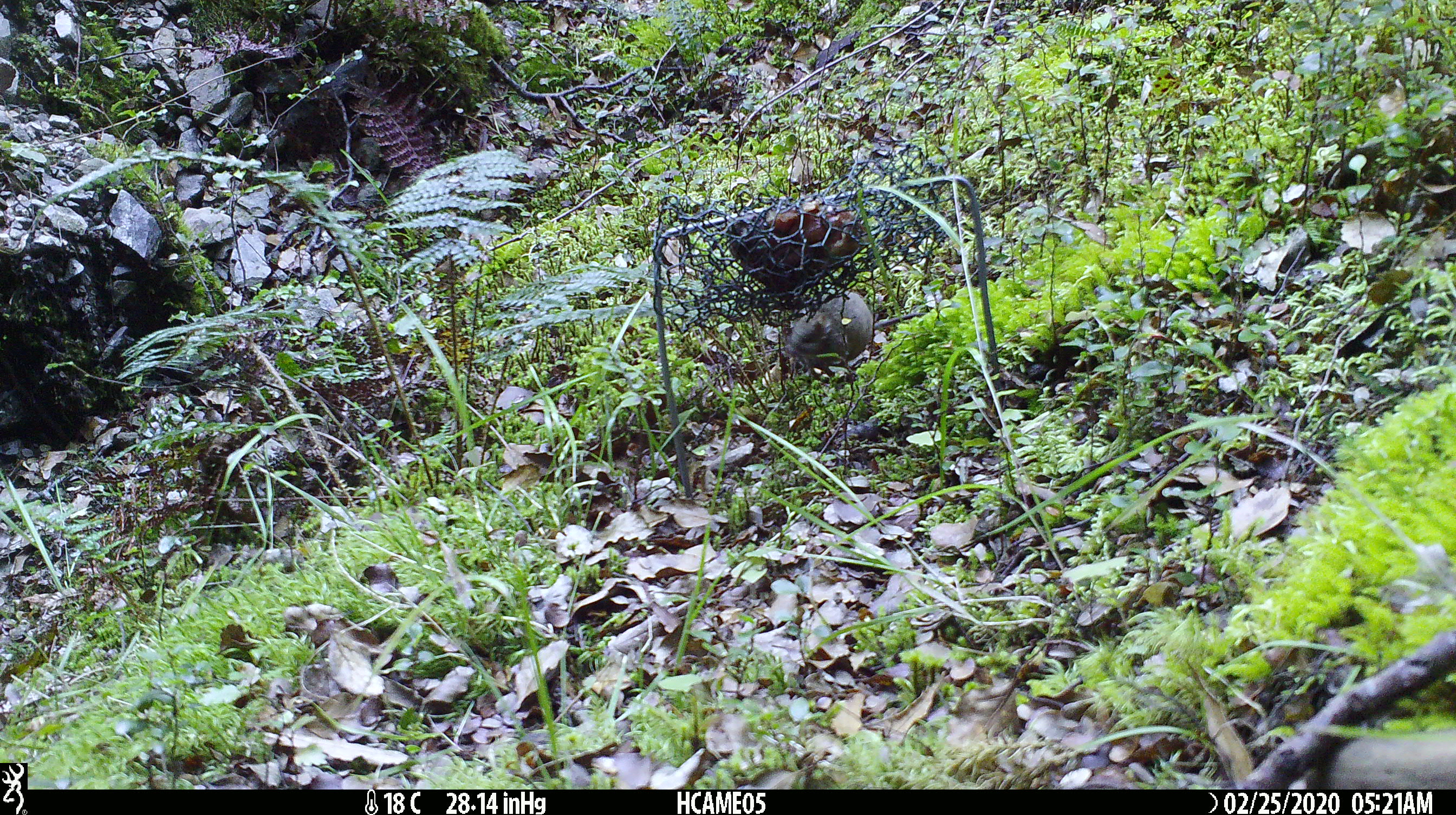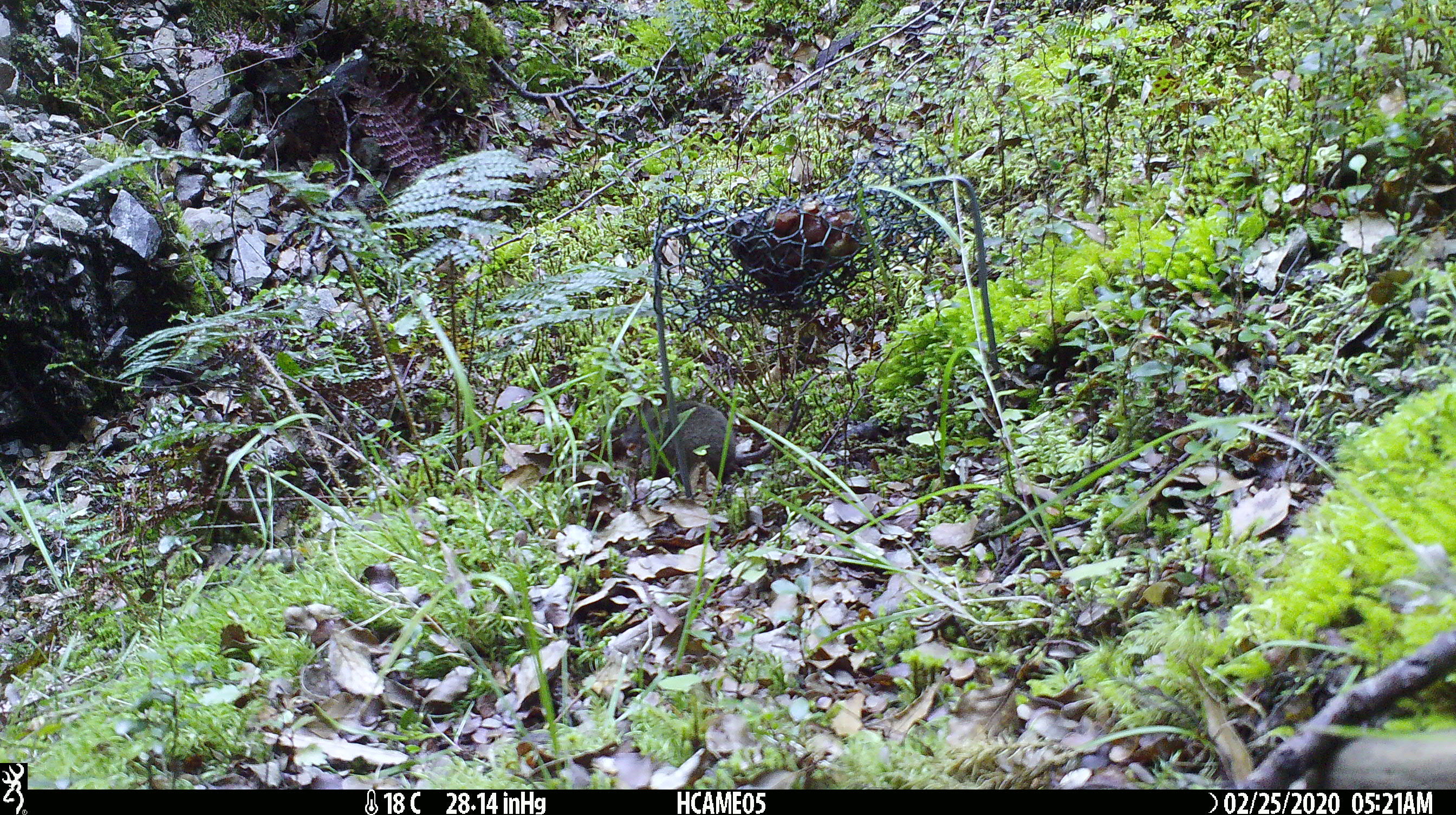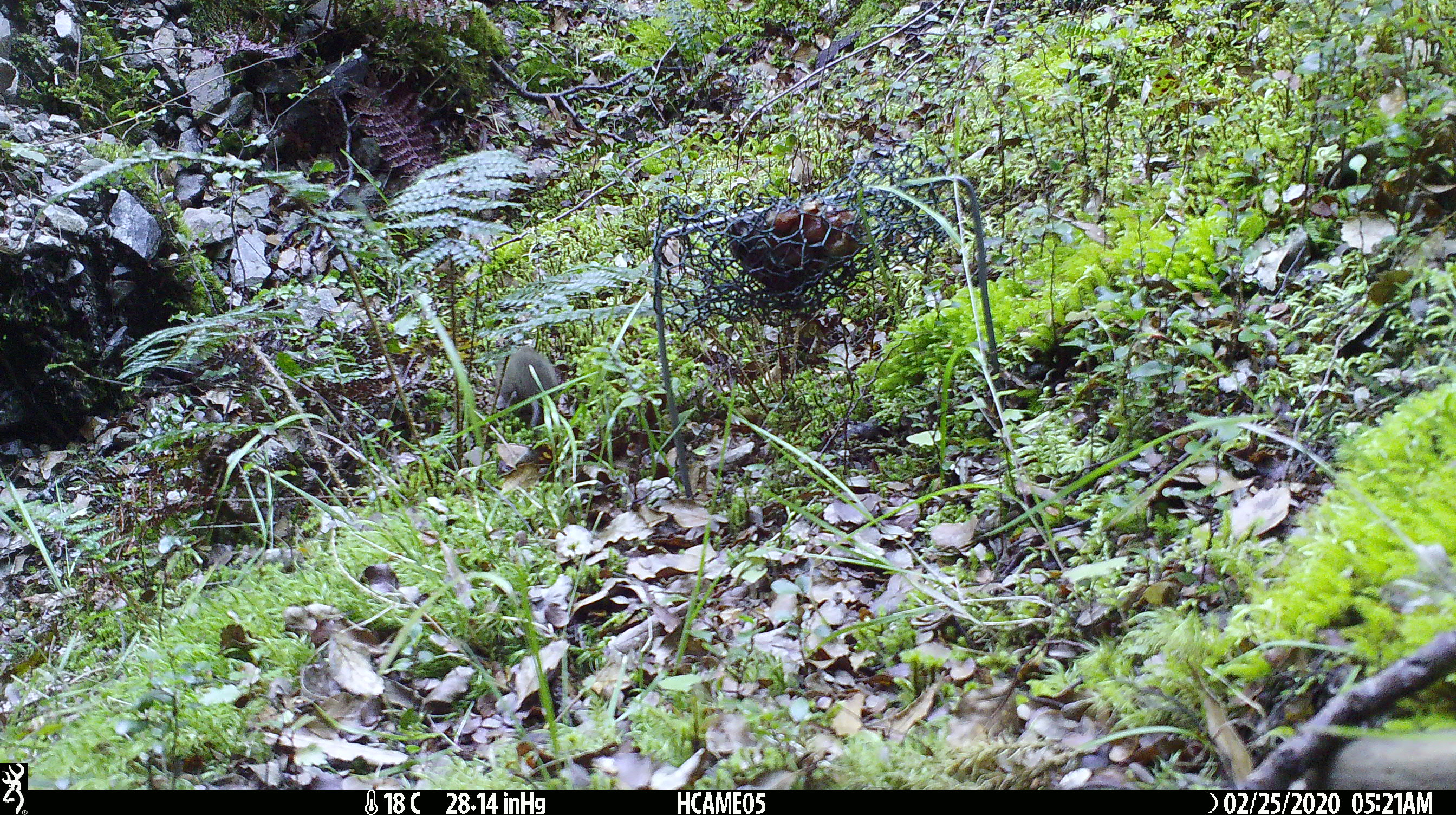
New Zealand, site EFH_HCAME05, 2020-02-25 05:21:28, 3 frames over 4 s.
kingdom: Animalia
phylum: Chordata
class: Mammalia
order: Rodentia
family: Muridae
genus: Mus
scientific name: Mus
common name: mouse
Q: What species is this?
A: Mouse (Mus).